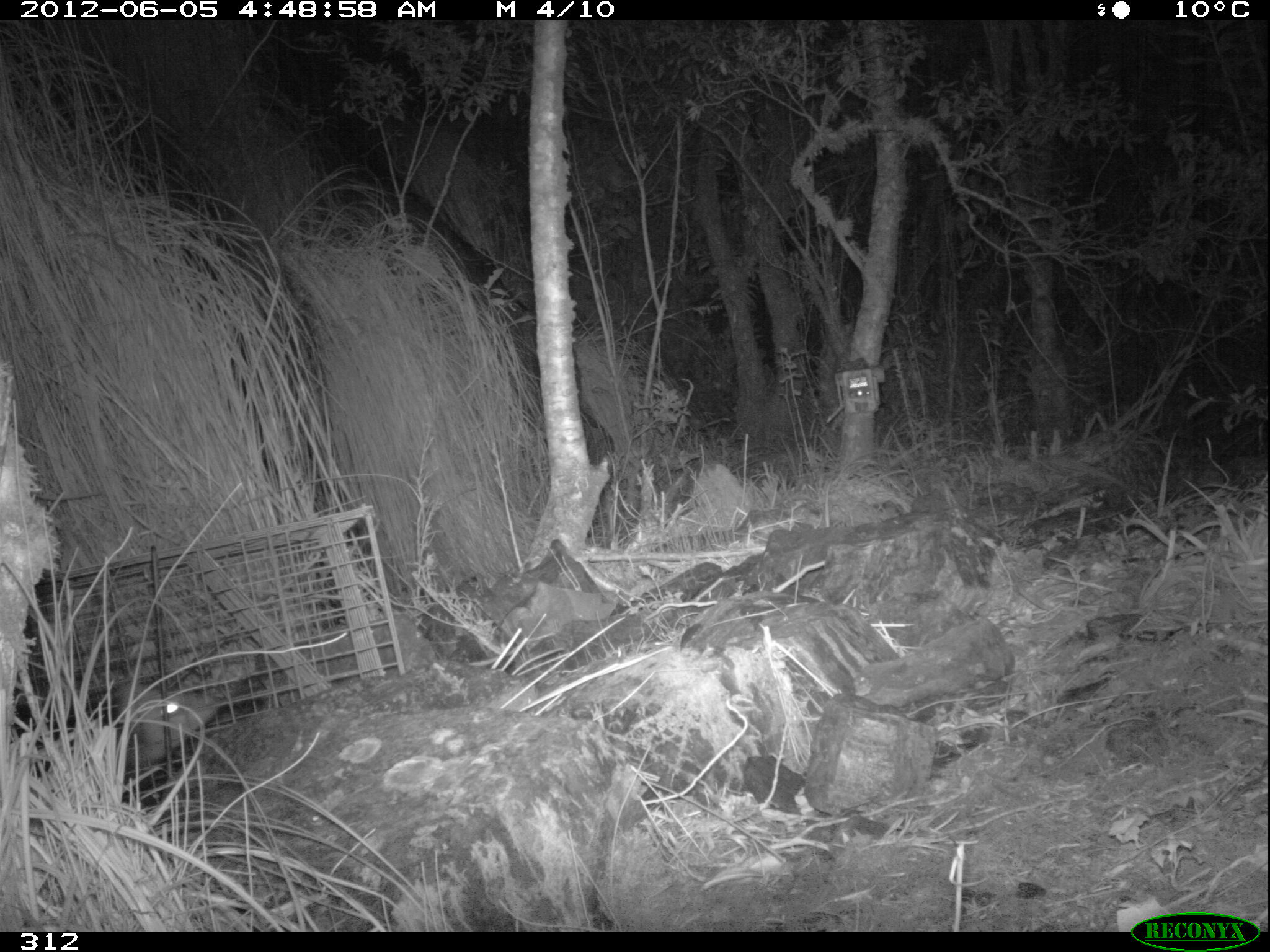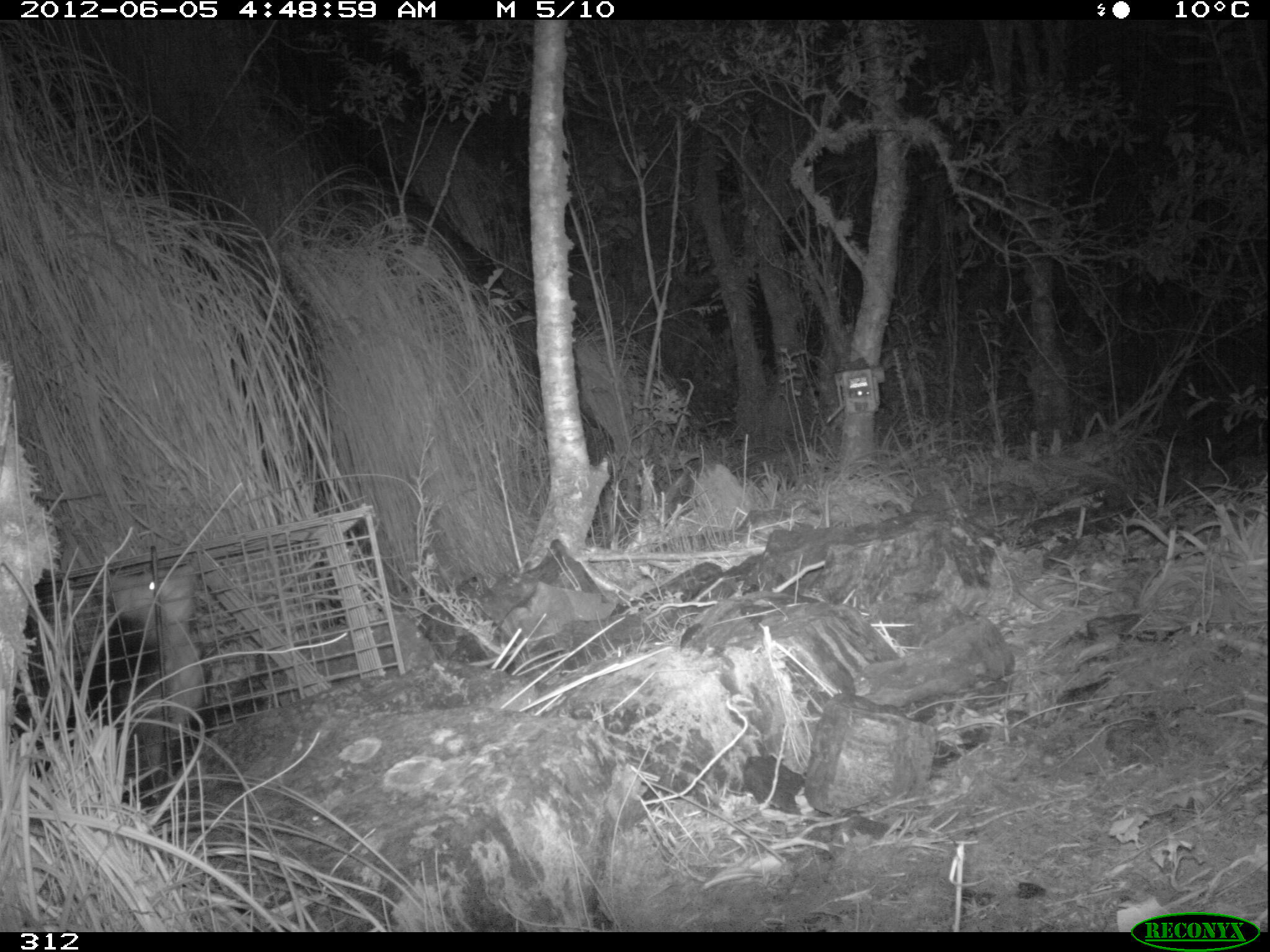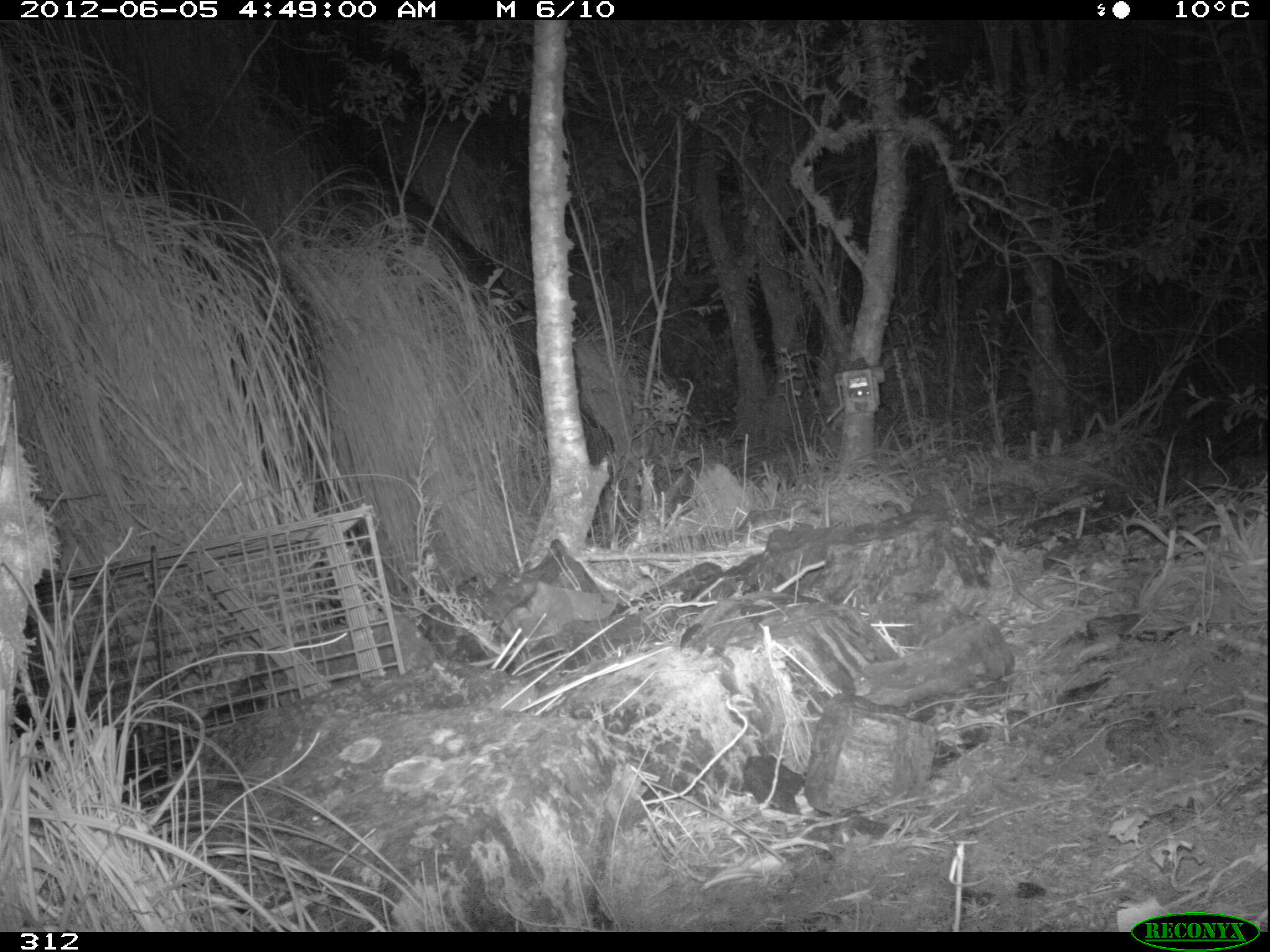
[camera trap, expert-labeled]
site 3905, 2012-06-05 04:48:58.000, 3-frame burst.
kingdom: Animalia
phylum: Chordata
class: Mammalia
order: Didelphimorphia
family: Didelphidae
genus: Didelphis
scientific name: Didelphis pernigra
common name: andean white-eared opossum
Didelphis pernigra (andean white-eared opossum).